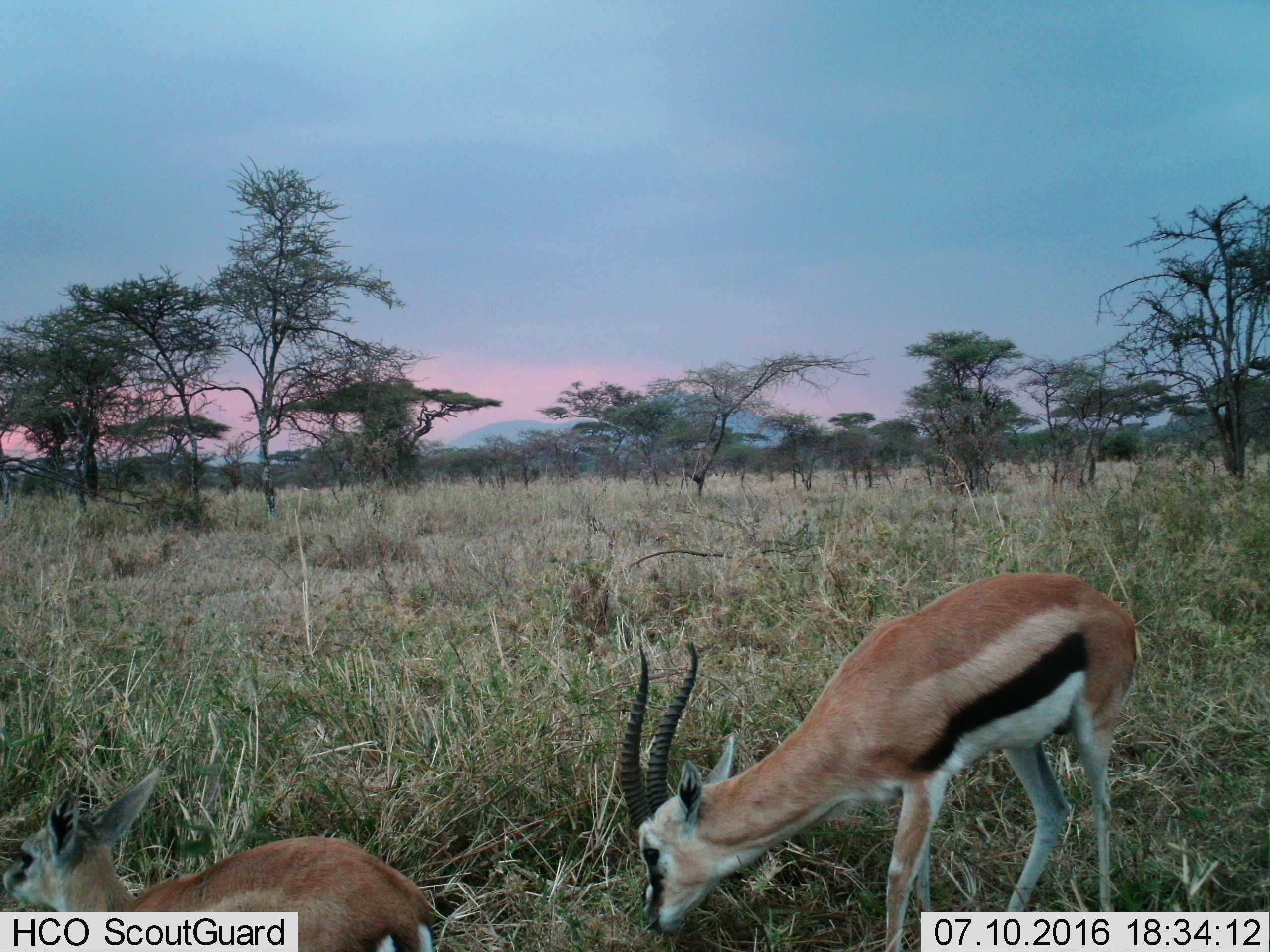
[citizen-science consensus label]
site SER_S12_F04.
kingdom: Animalia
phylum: Chordata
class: Mammalia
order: Artiodactyla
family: Bovidae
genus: Eudorcas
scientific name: Eudorcas thomsonii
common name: thomson's gazelle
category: gazellethomsons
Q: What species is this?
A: Gazellethomsons (thomson's gazelle) (Eudorcas thomsonii).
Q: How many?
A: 2.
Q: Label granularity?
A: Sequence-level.